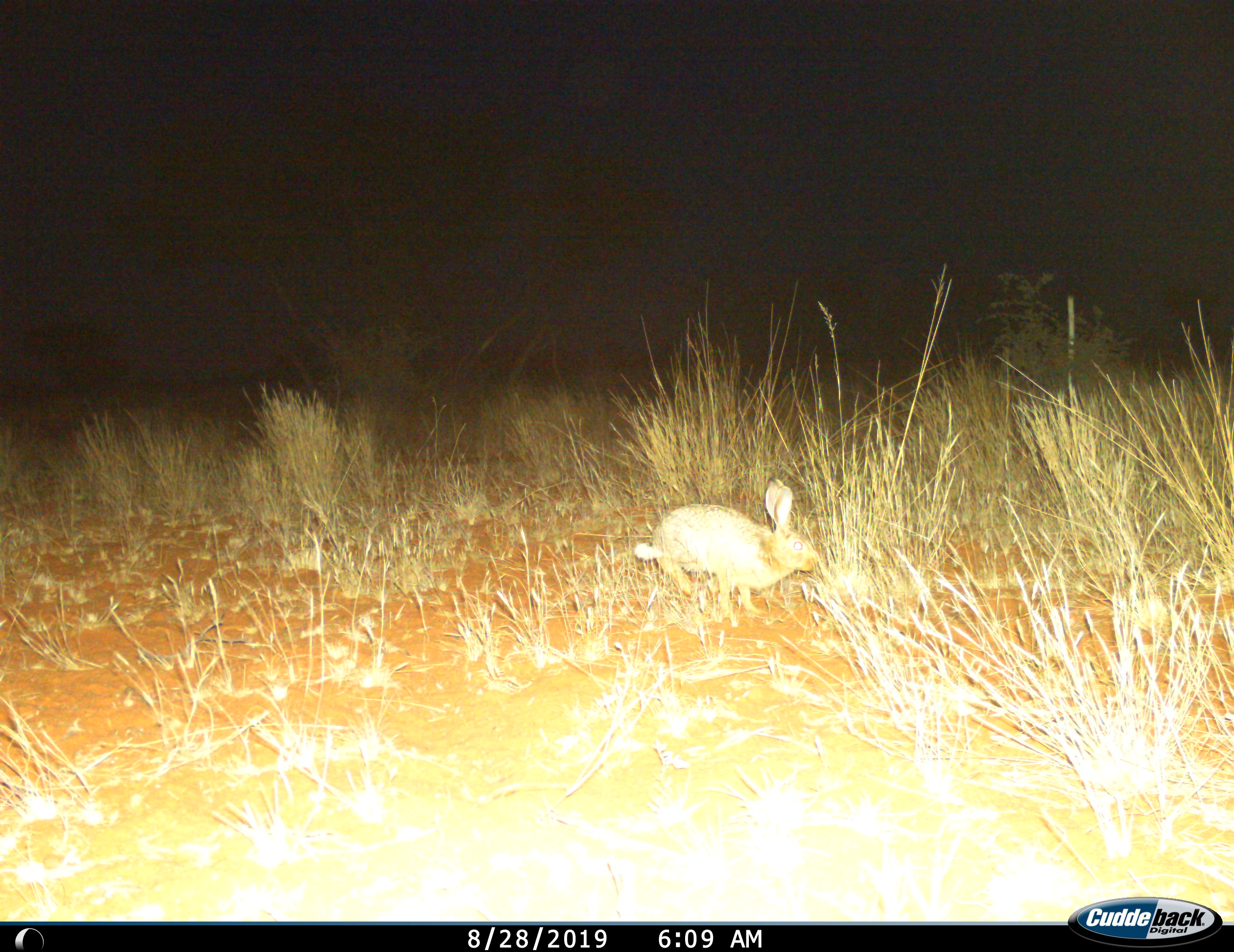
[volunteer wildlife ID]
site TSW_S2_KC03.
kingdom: Animalia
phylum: Chordata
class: Mammalia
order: Lagomorpha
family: Leporidae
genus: Lepus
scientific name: Lepus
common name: hare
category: hareunknown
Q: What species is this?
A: Hareunknown (hare) (Lepus).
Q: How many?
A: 1.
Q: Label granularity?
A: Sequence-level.